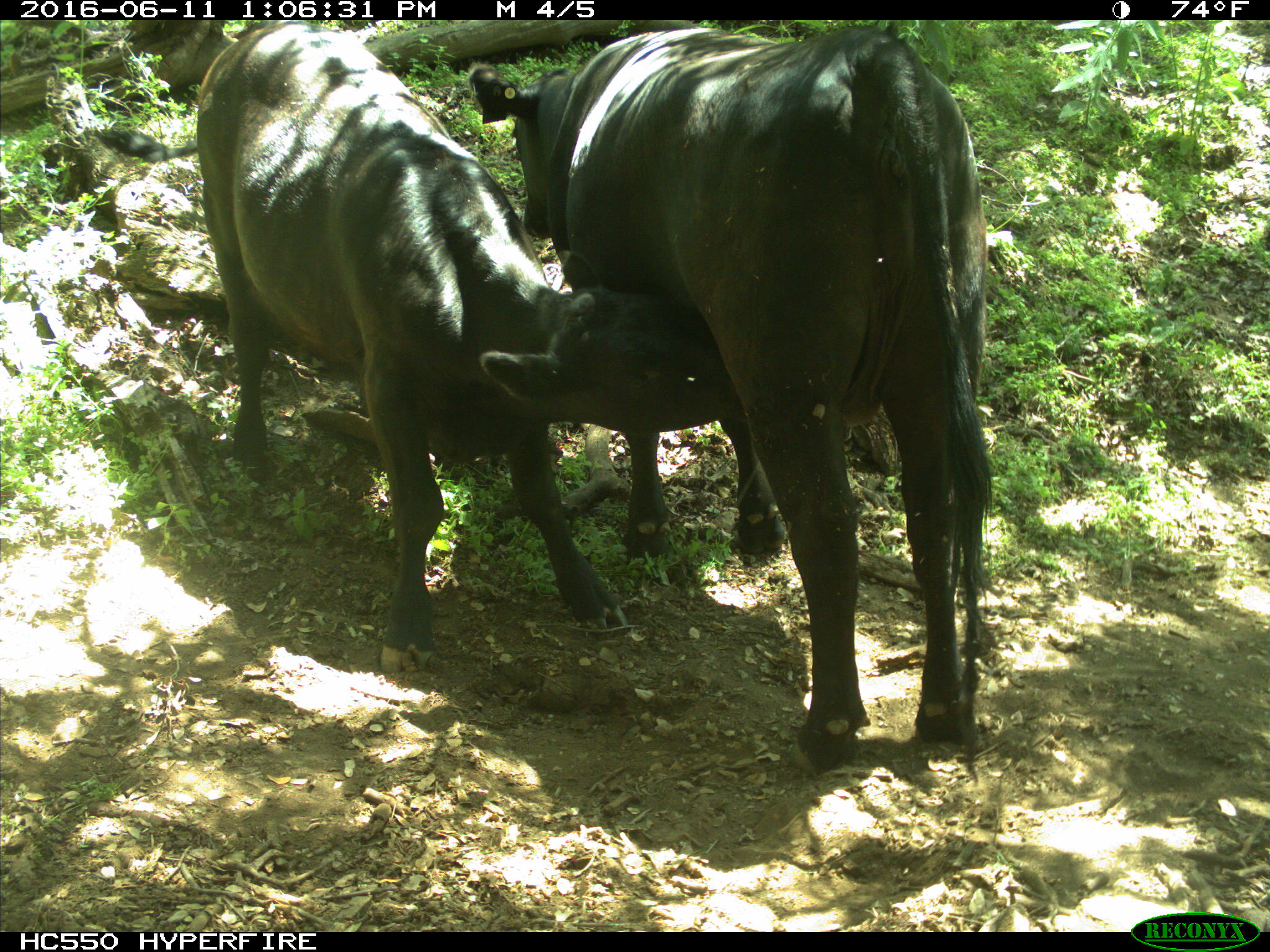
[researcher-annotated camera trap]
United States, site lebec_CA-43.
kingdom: Animalia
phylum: Chordata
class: Mammalia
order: Artiodactyla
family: Bovidae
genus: Bos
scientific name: Bos taurus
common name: domestic cow